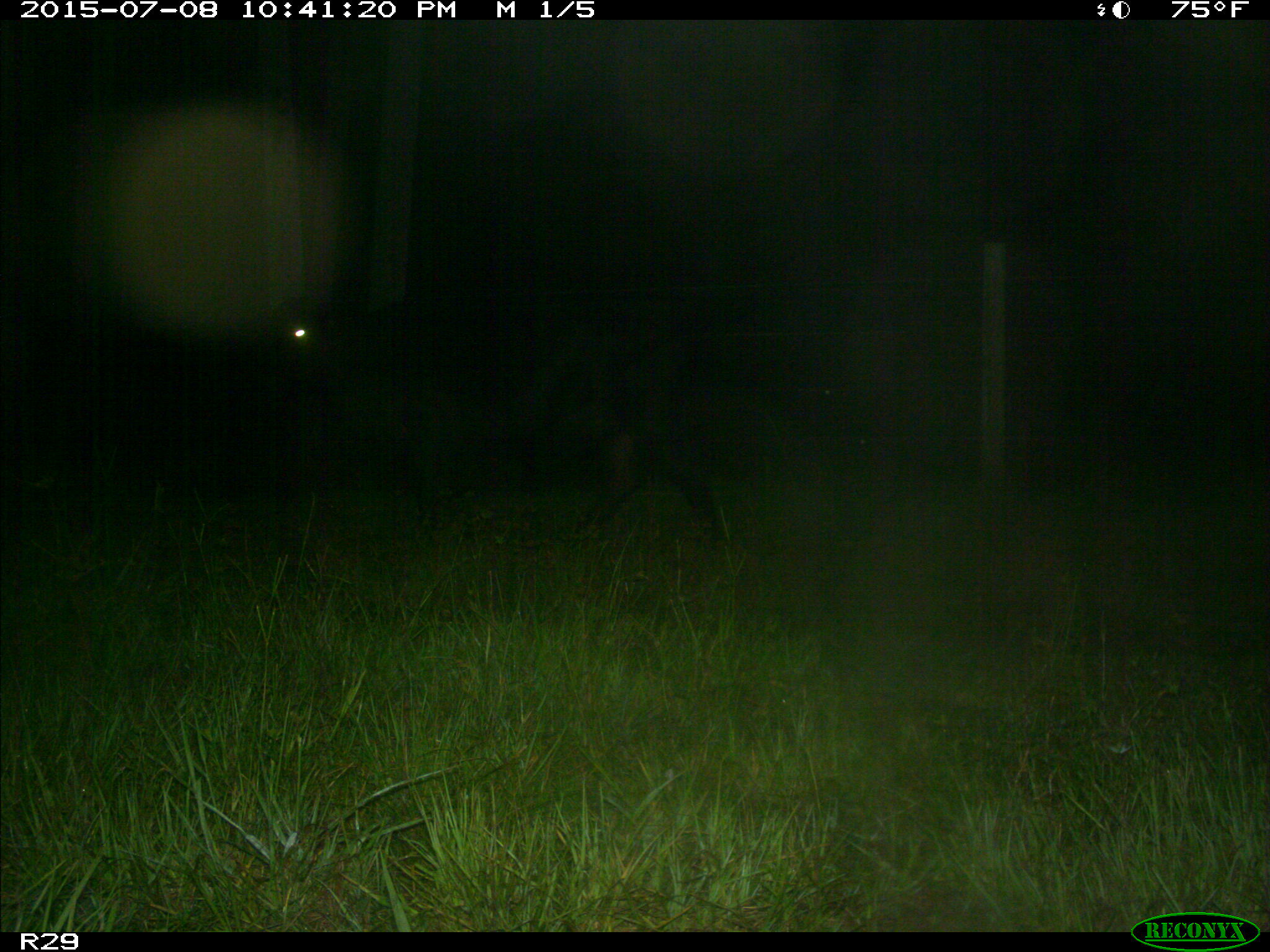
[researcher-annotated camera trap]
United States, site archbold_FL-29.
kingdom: Animalia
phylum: Chordata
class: Mammalia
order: Artiodactyla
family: Bovidae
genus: Bos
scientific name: Bos taurus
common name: domestic cow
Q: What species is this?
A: Bos taurus (domestic cow).